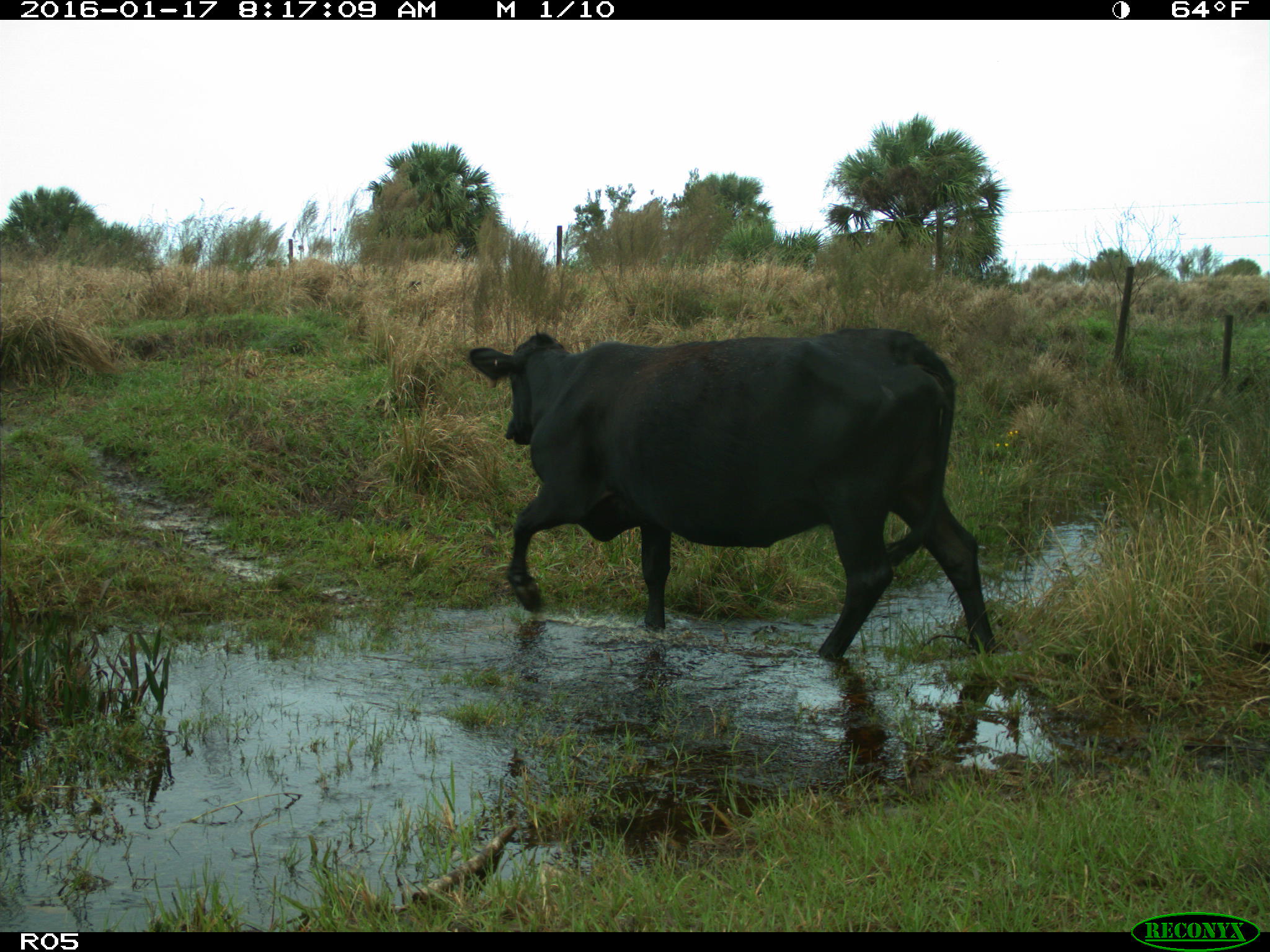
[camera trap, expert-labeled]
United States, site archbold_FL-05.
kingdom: Animalia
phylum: Chordata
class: Mammalia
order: Artiodactyla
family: Bovidae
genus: Bos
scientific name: Bos taurus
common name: domestic cow